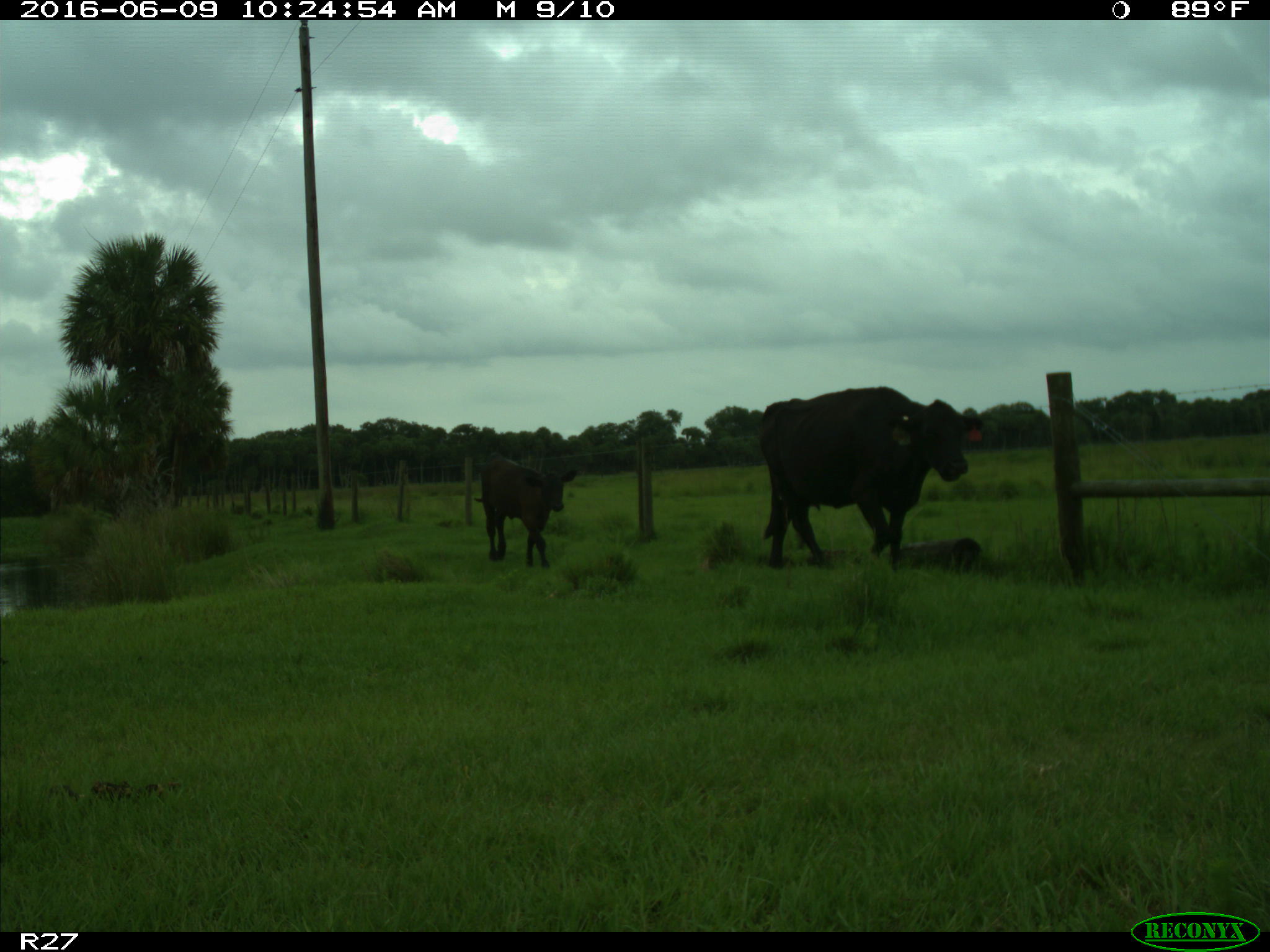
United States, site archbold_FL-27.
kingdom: Animalia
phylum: Chordata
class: Mammalia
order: Artiodactyla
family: Bovidae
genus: Bos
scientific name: Bos taurus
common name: domestic cow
Bos taurus (domestic cow).